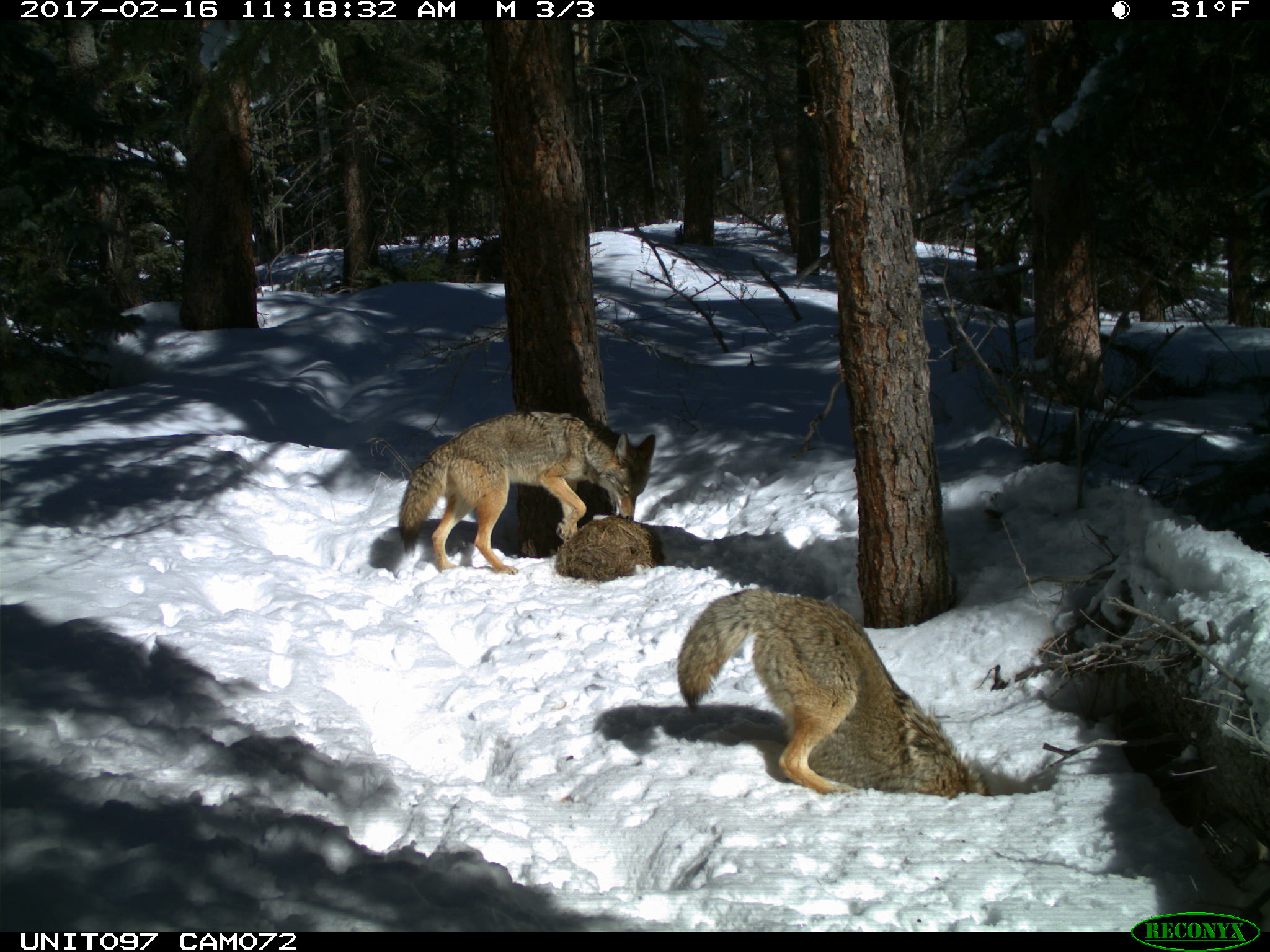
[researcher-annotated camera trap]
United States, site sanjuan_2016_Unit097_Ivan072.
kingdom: Animalia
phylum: Chordata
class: Mammalia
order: Carnivora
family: Canidae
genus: Canis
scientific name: Canis latrans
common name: coyote